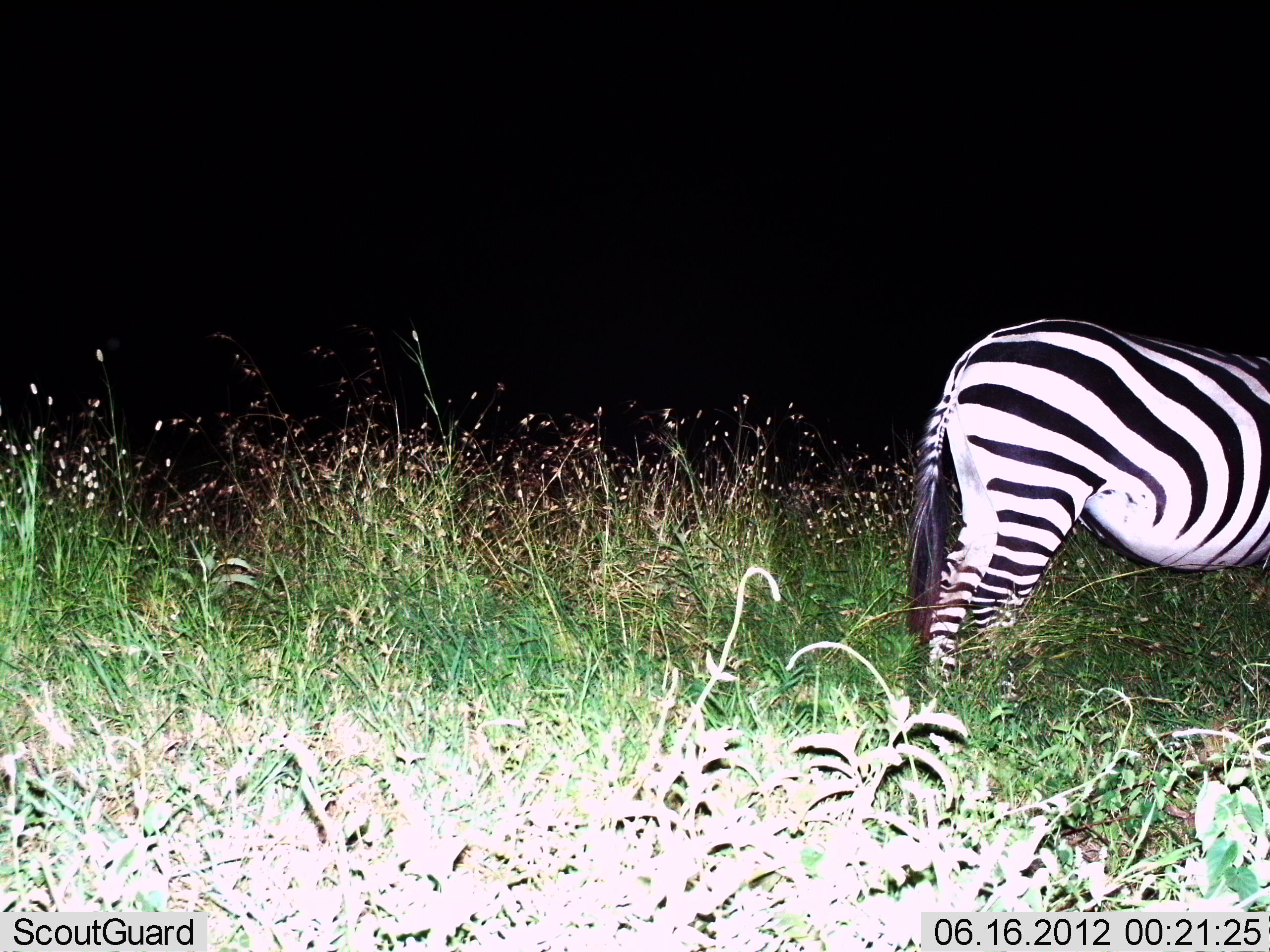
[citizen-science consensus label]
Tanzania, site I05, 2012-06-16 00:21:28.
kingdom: Animalia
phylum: Chordata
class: Mammalia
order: Perissodactyla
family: Equidae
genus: Equus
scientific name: Equus quagga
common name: plains zebra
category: zebra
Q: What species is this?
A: Zebra (plains zebra) (Equus quagga).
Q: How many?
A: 1.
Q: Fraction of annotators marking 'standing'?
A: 100%.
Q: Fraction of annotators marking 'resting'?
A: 0%.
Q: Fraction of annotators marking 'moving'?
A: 0%.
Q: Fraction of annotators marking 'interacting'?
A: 0%.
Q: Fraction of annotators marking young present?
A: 0%.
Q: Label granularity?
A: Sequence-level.